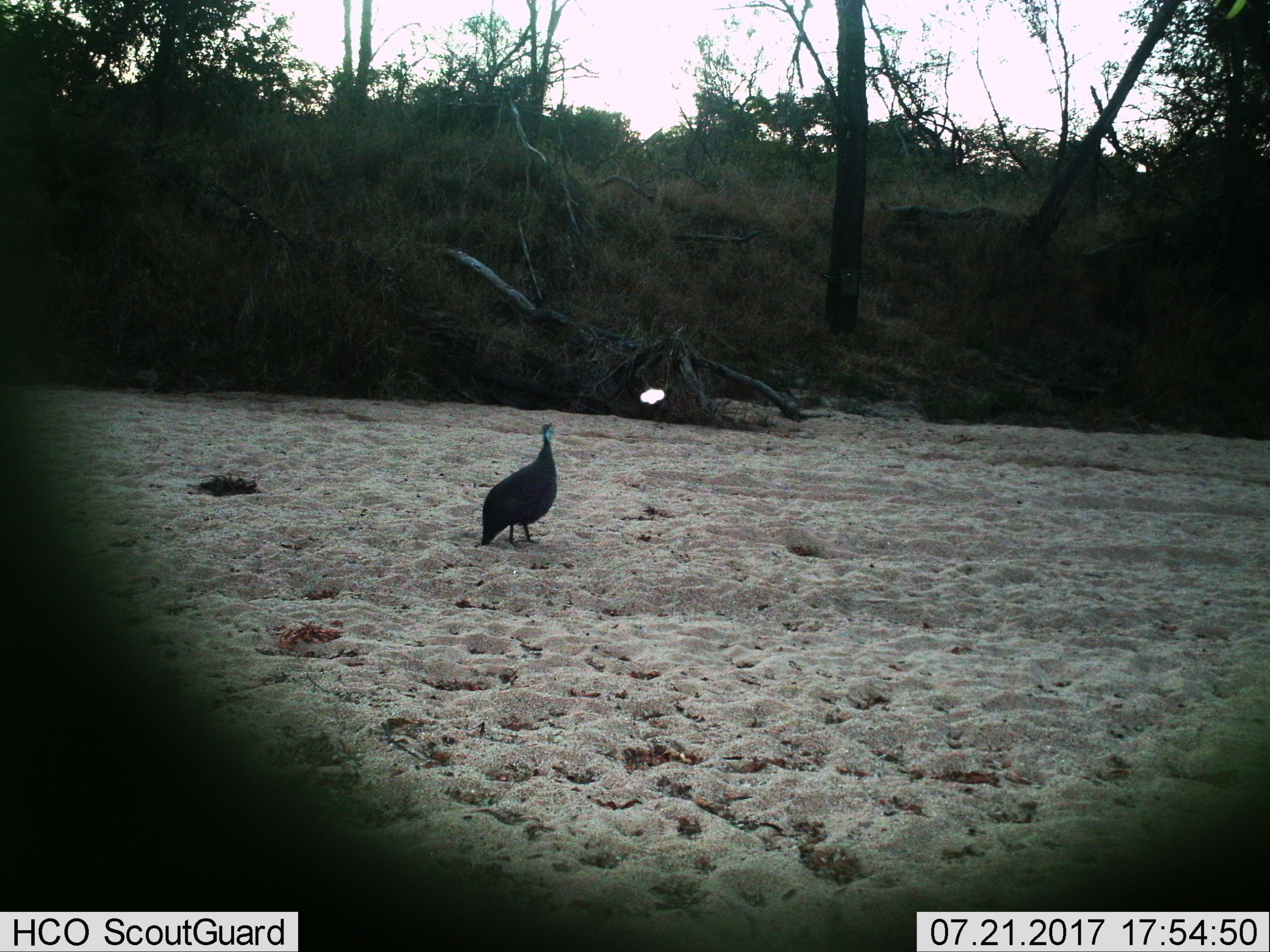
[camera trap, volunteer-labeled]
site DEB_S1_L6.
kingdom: Animalia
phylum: Chordata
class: Aves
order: Galliformes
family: Numididae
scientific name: Numididae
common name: guineafowl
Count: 1.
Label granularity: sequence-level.